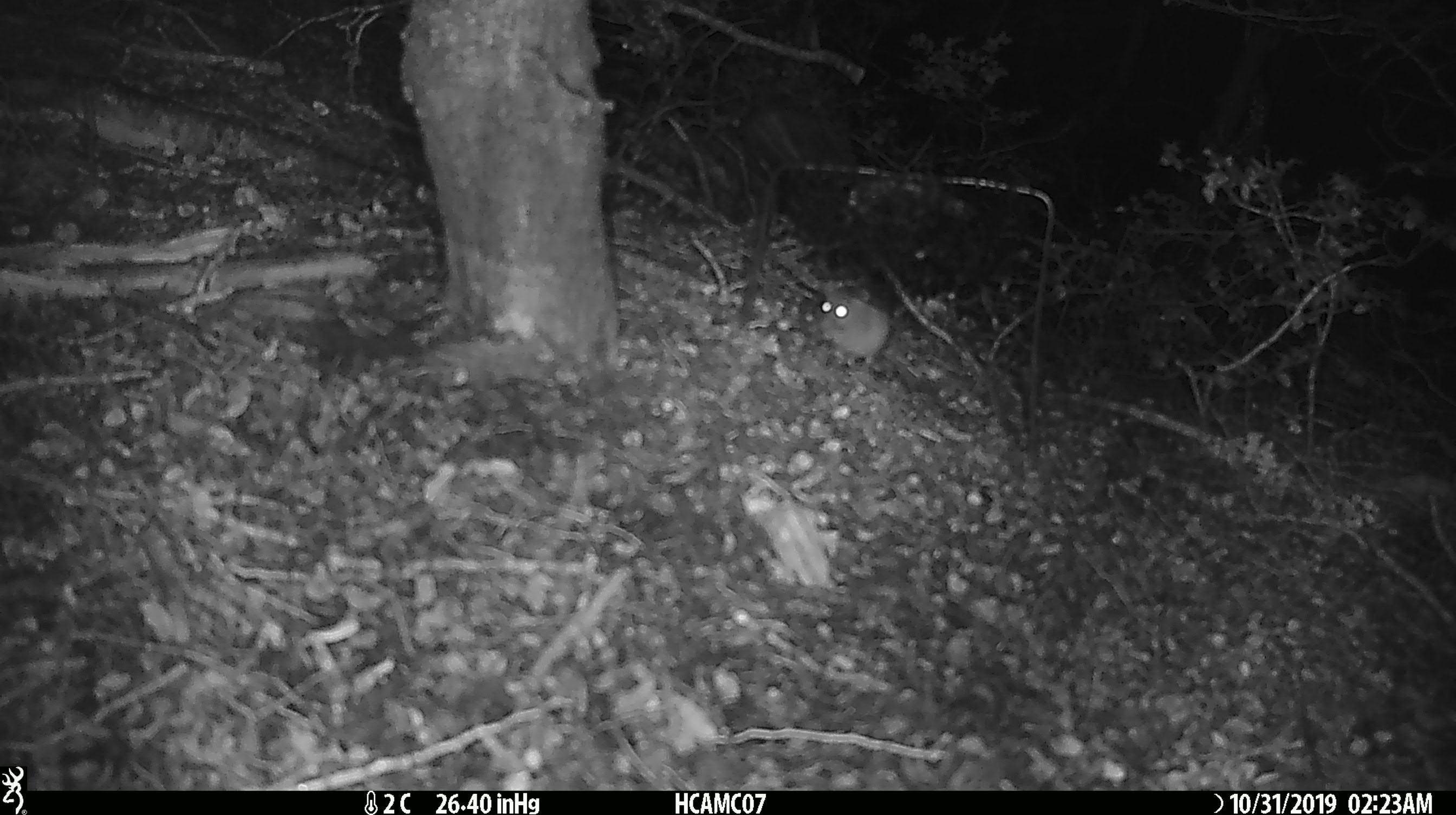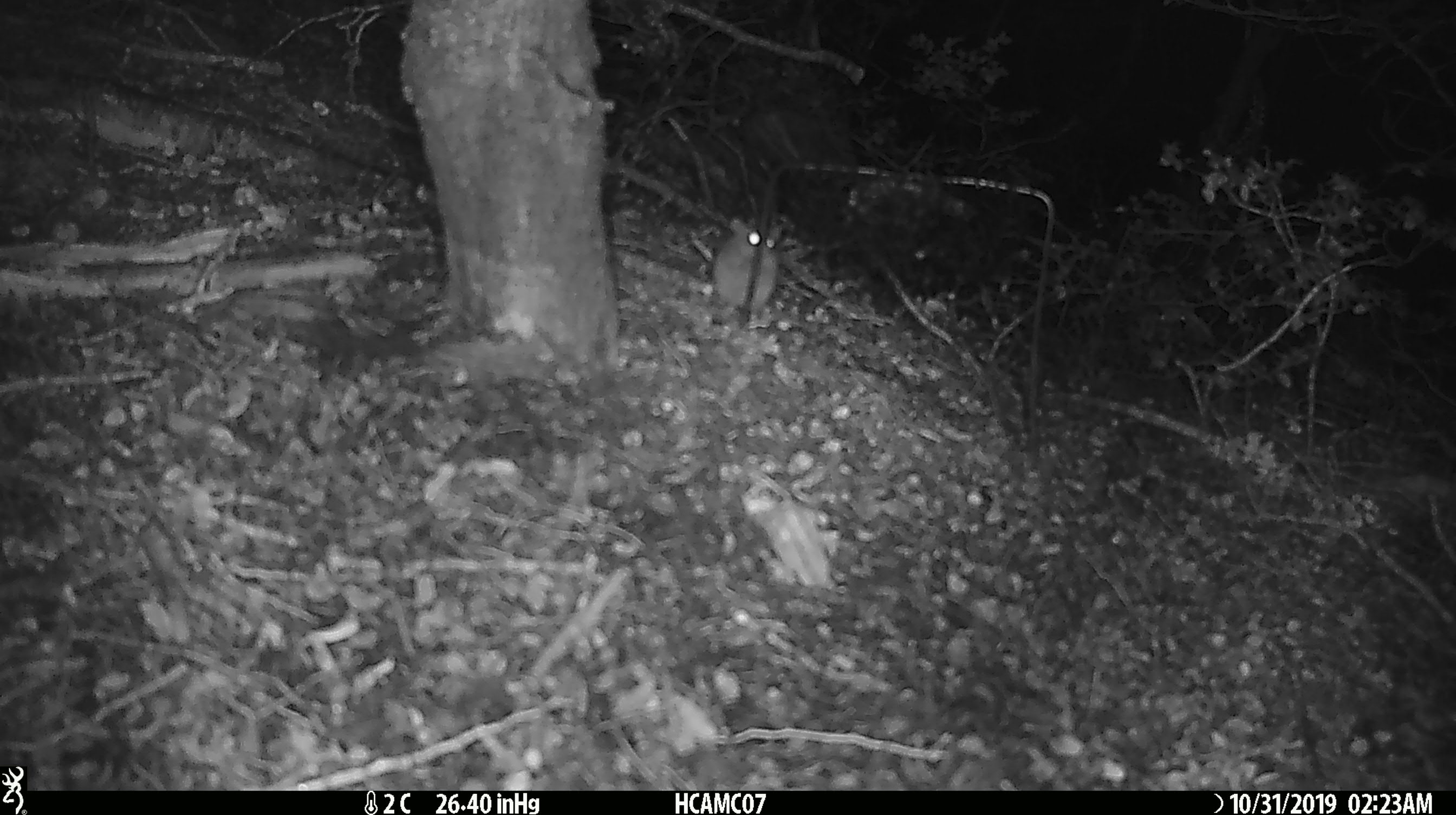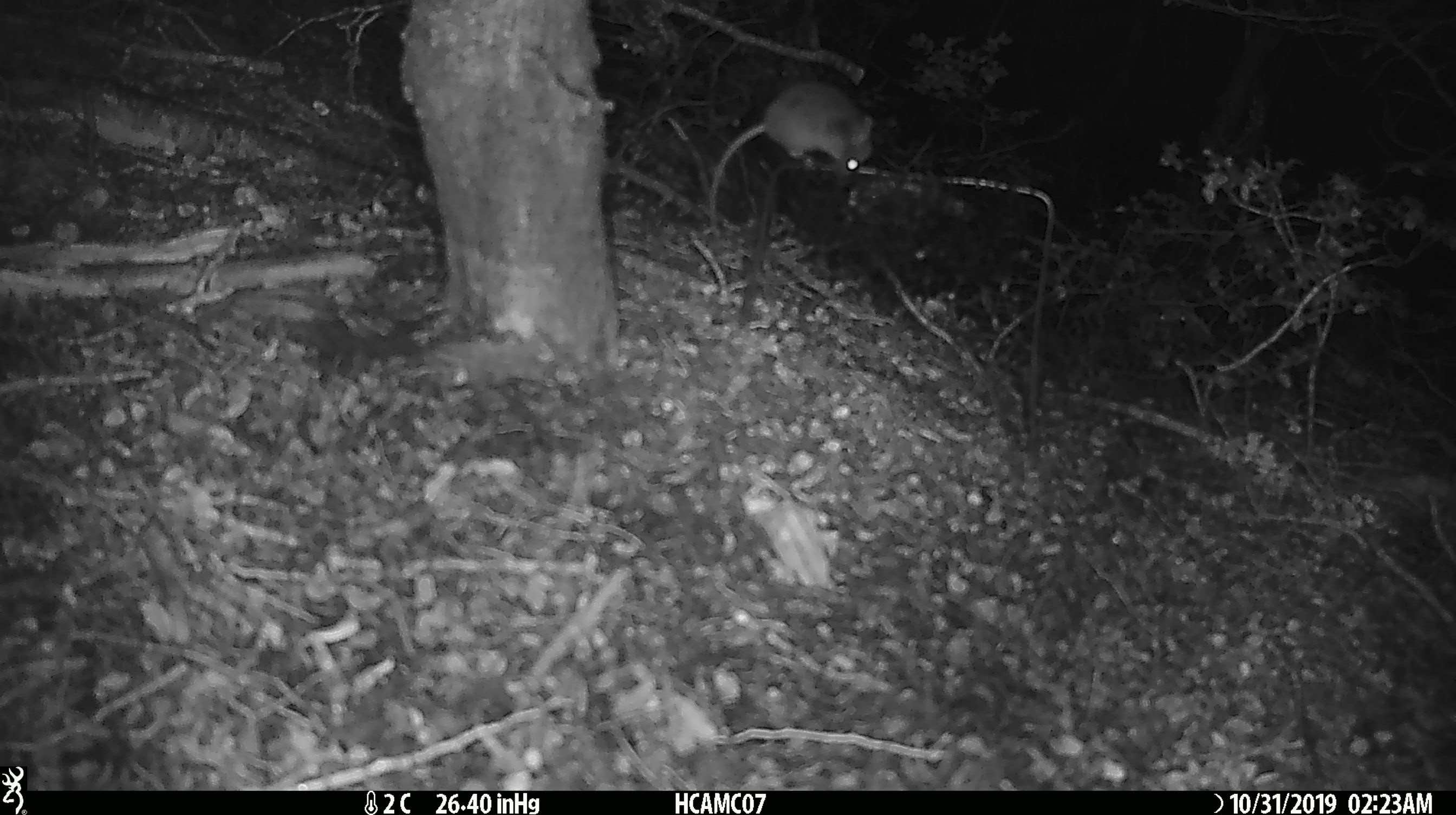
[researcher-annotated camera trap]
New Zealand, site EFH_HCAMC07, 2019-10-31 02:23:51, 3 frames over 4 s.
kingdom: Animalia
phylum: Chordata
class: Mammalia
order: Rodentia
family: Muridae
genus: Mus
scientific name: Mus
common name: mouse